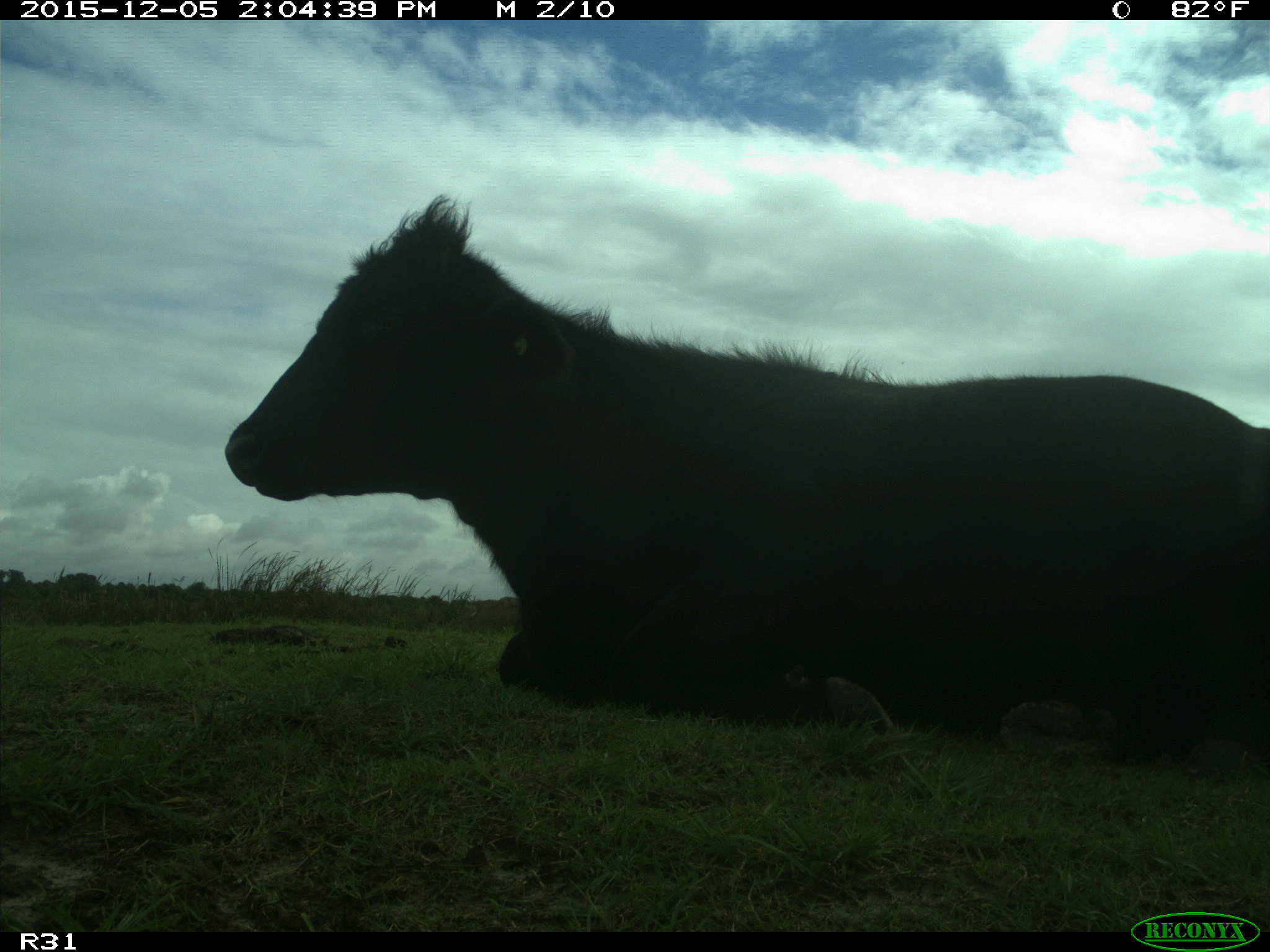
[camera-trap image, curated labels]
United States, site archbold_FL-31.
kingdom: Animalia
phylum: Chordata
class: Mammalia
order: Artiodactyla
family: Bovidae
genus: Bos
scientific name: Bos taurus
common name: domestic cow